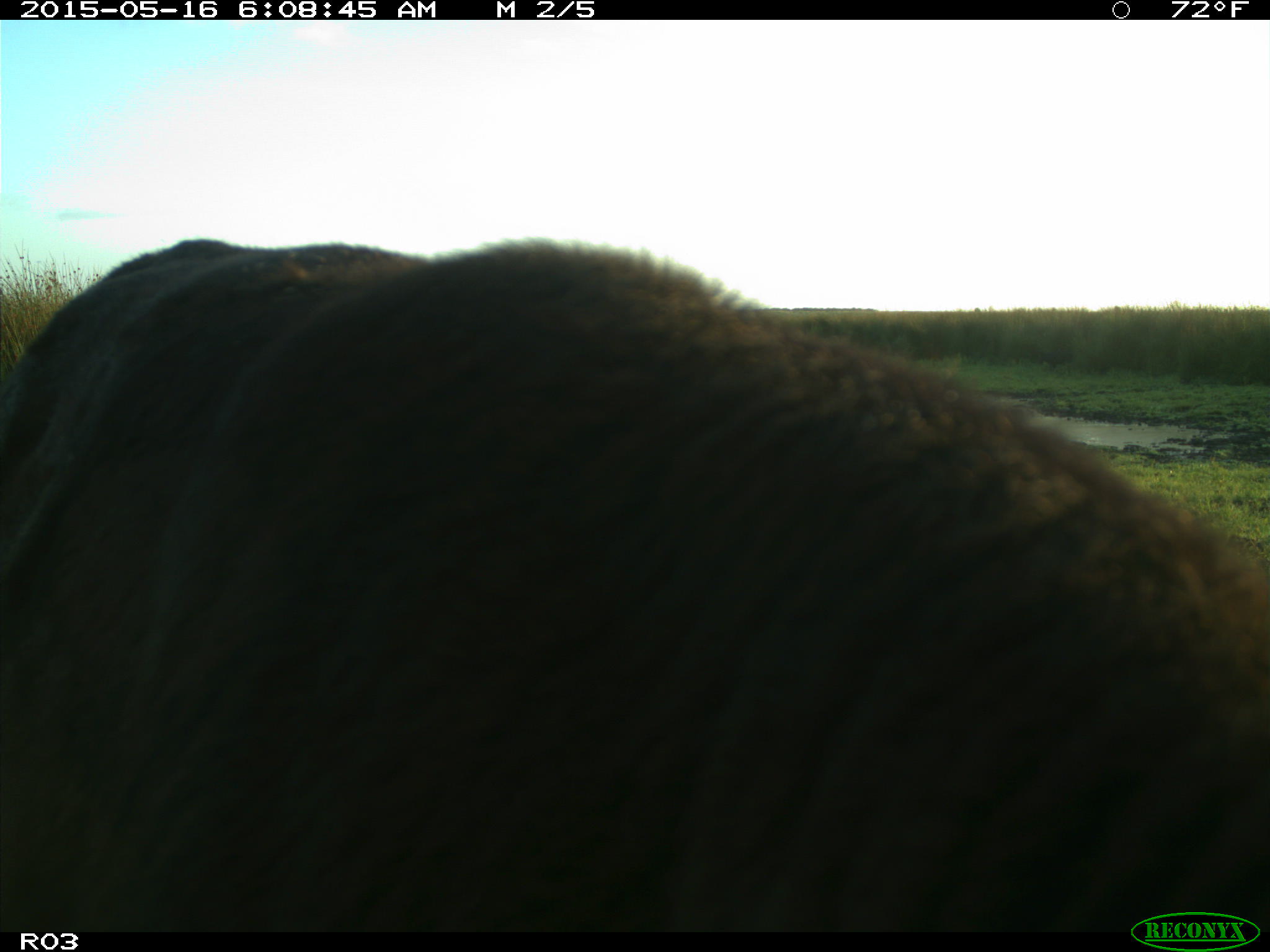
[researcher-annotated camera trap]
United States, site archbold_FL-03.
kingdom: Animalia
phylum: Chordata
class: Mammalia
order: Artiodactyla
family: Bovidae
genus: Bos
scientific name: Bos taurus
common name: domestic cow